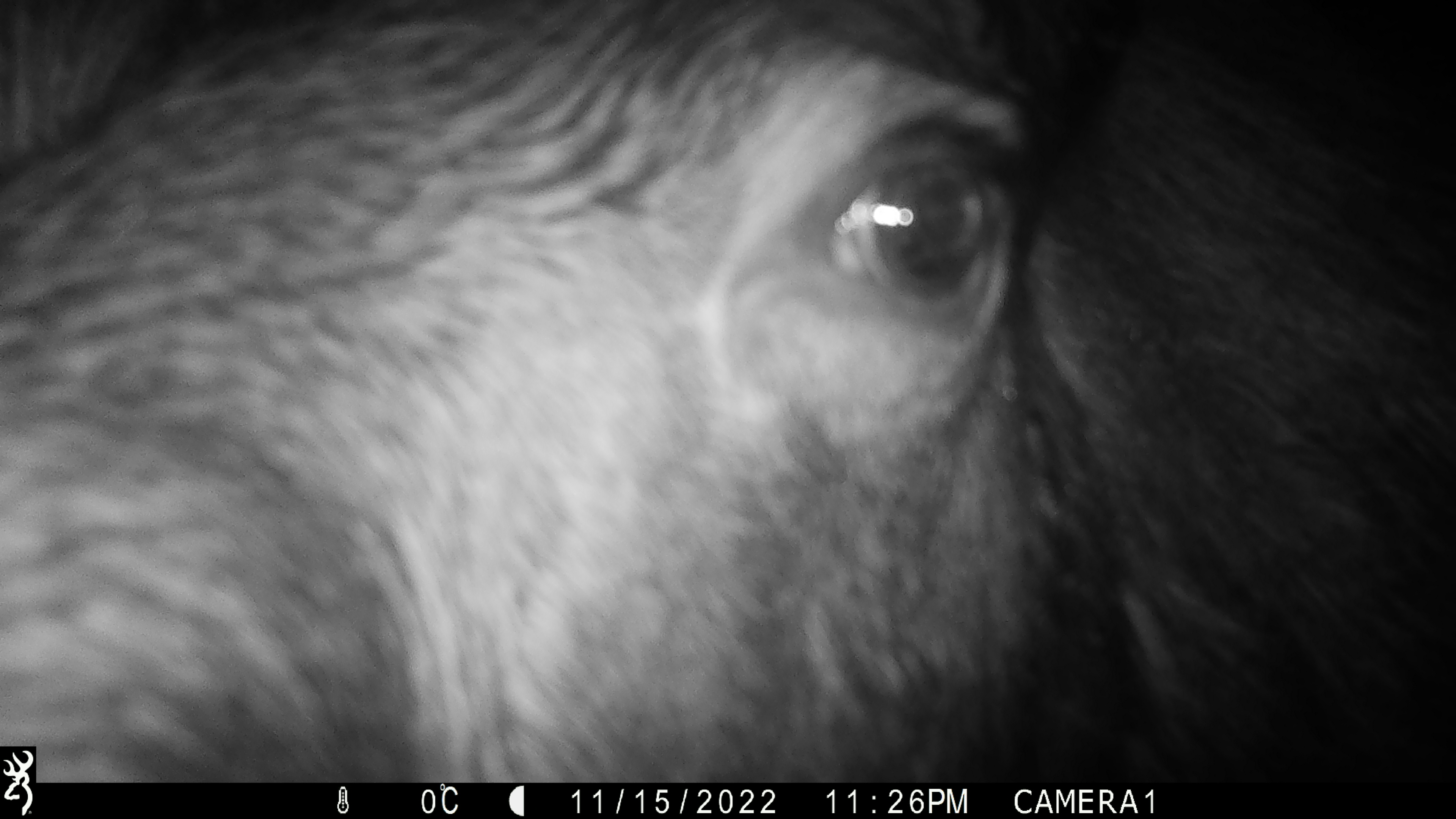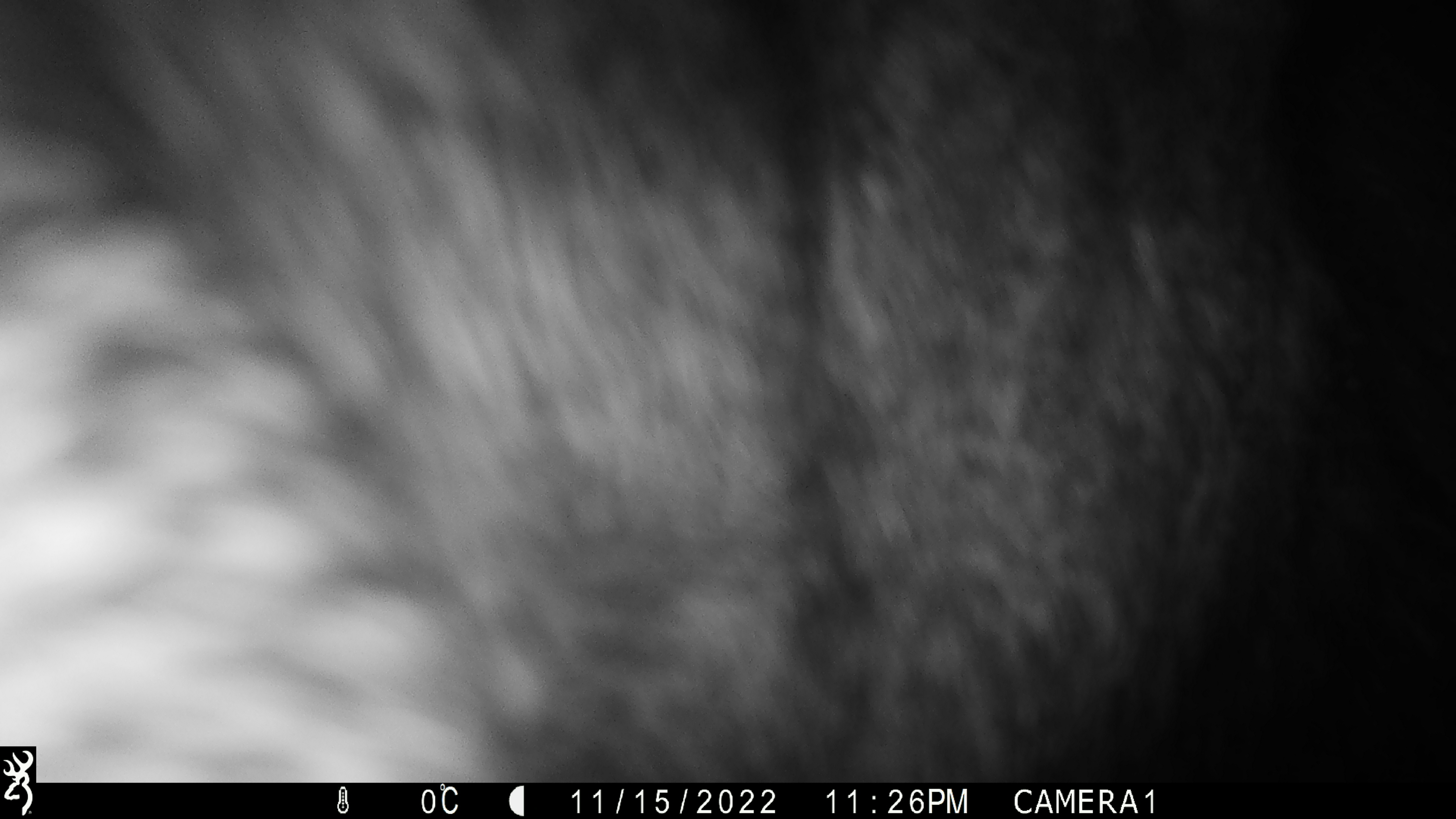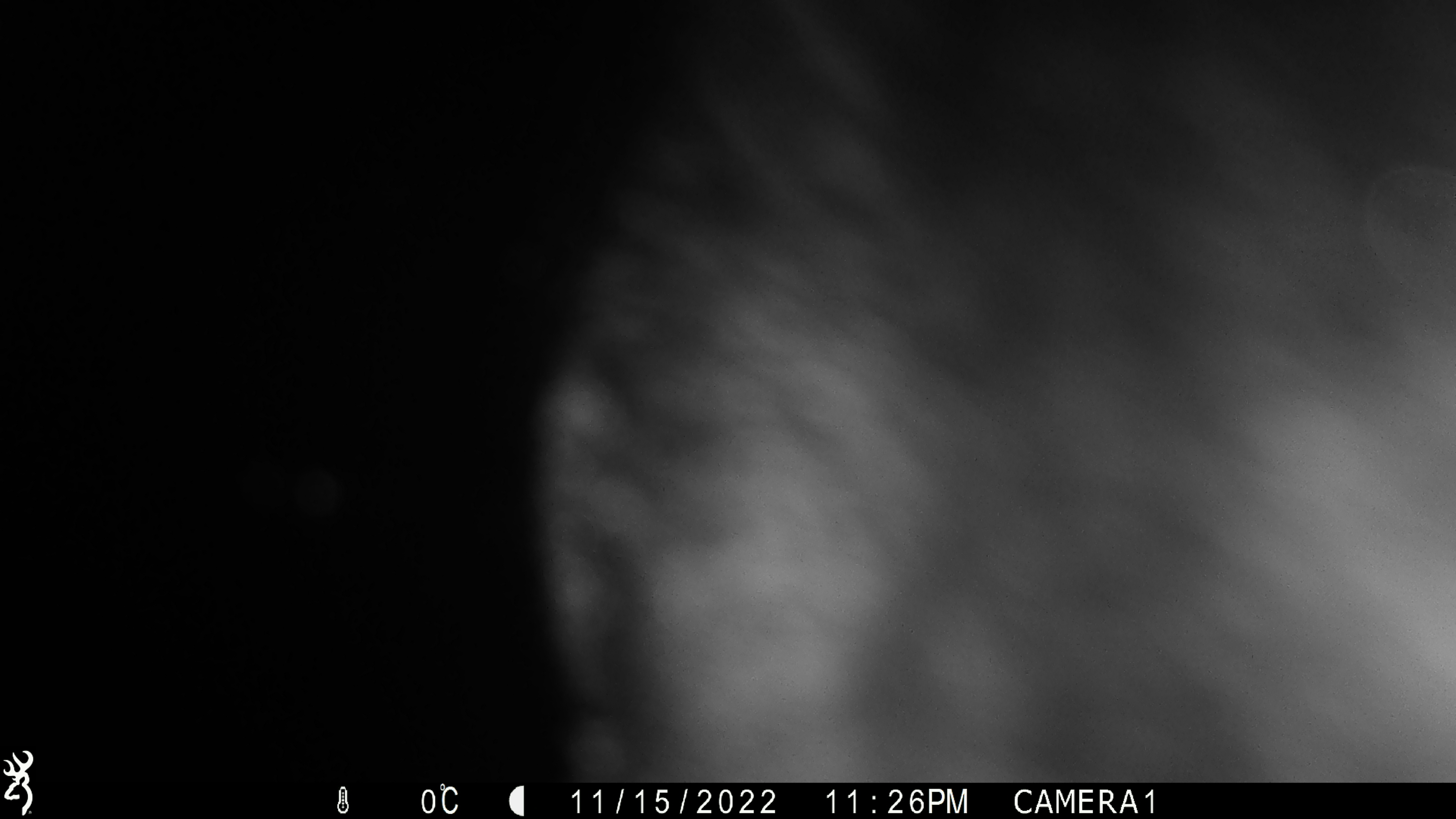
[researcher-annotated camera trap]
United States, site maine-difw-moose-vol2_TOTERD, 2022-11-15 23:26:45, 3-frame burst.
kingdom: Animalia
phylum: Chordata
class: Mammalia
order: Artiodactyla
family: Cervidae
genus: Alces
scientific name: Alces alces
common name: moose